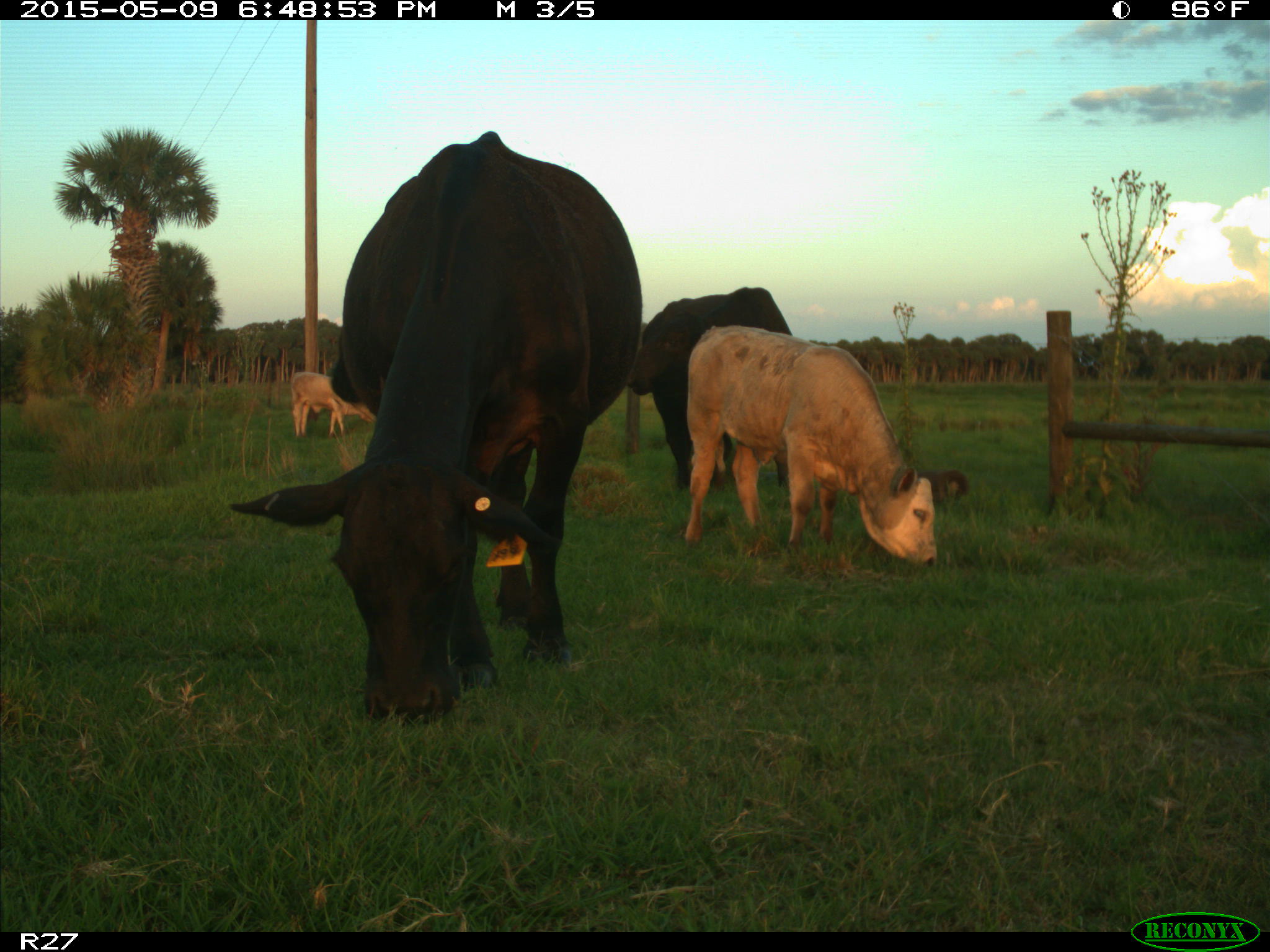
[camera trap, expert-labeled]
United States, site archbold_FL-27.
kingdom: Animalia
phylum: Chordata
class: Mammalia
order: Artiodactyla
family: Bovidae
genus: Bos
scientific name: Bos taurus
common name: domestic cow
Bos taurus (domestic cow).